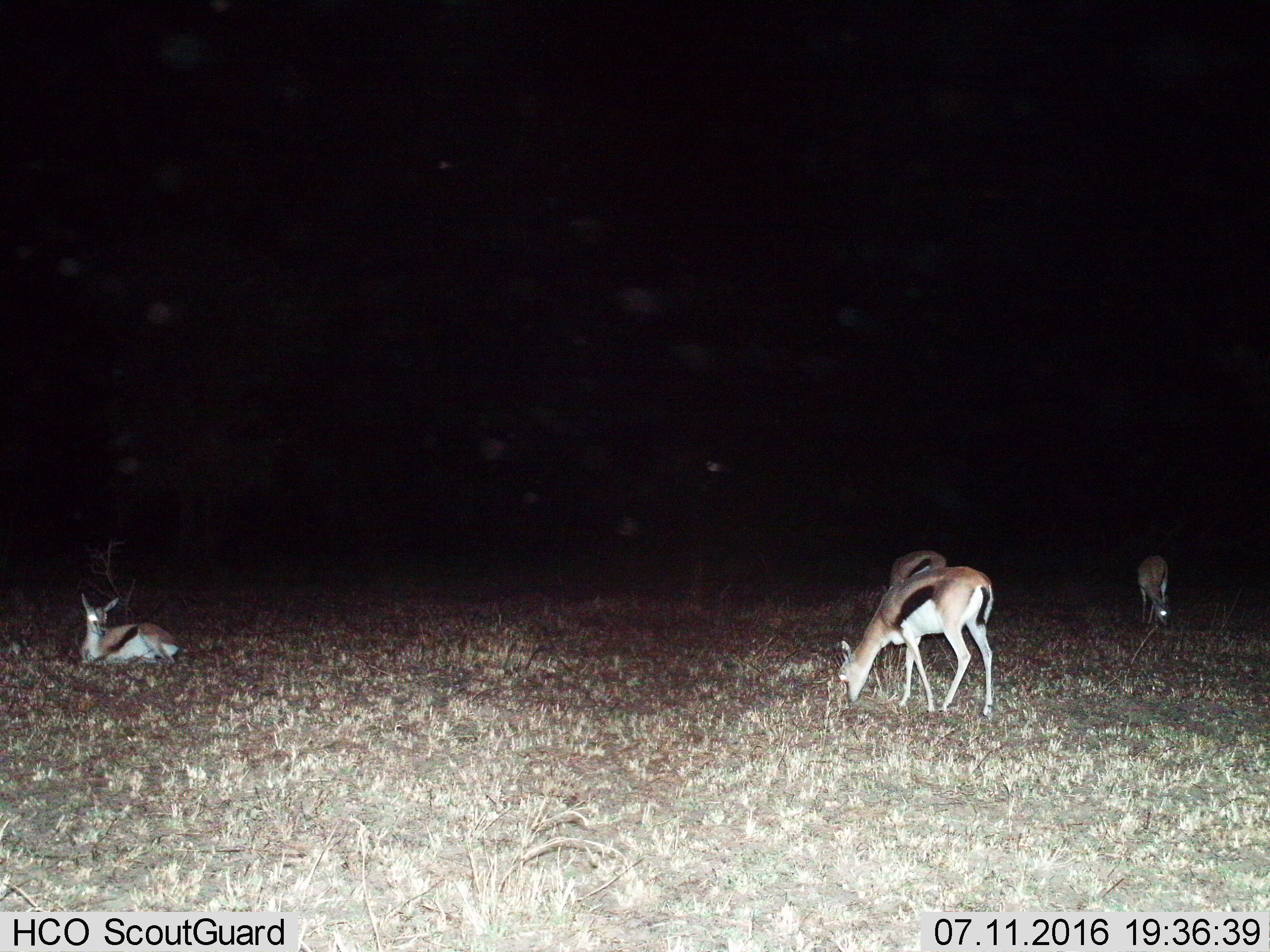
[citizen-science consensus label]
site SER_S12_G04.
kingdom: Animalia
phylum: Chordata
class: Mammalia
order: Artiodactyla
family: Bovidae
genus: Eudorcas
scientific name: Eudorcas thomsonii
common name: thomson's gazelle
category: gazellethomsons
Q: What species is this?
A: Gazellethomsons (thomson's gazelle) (Eudorcas thomsonii).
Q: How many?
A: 4.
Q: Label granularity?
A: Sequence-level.